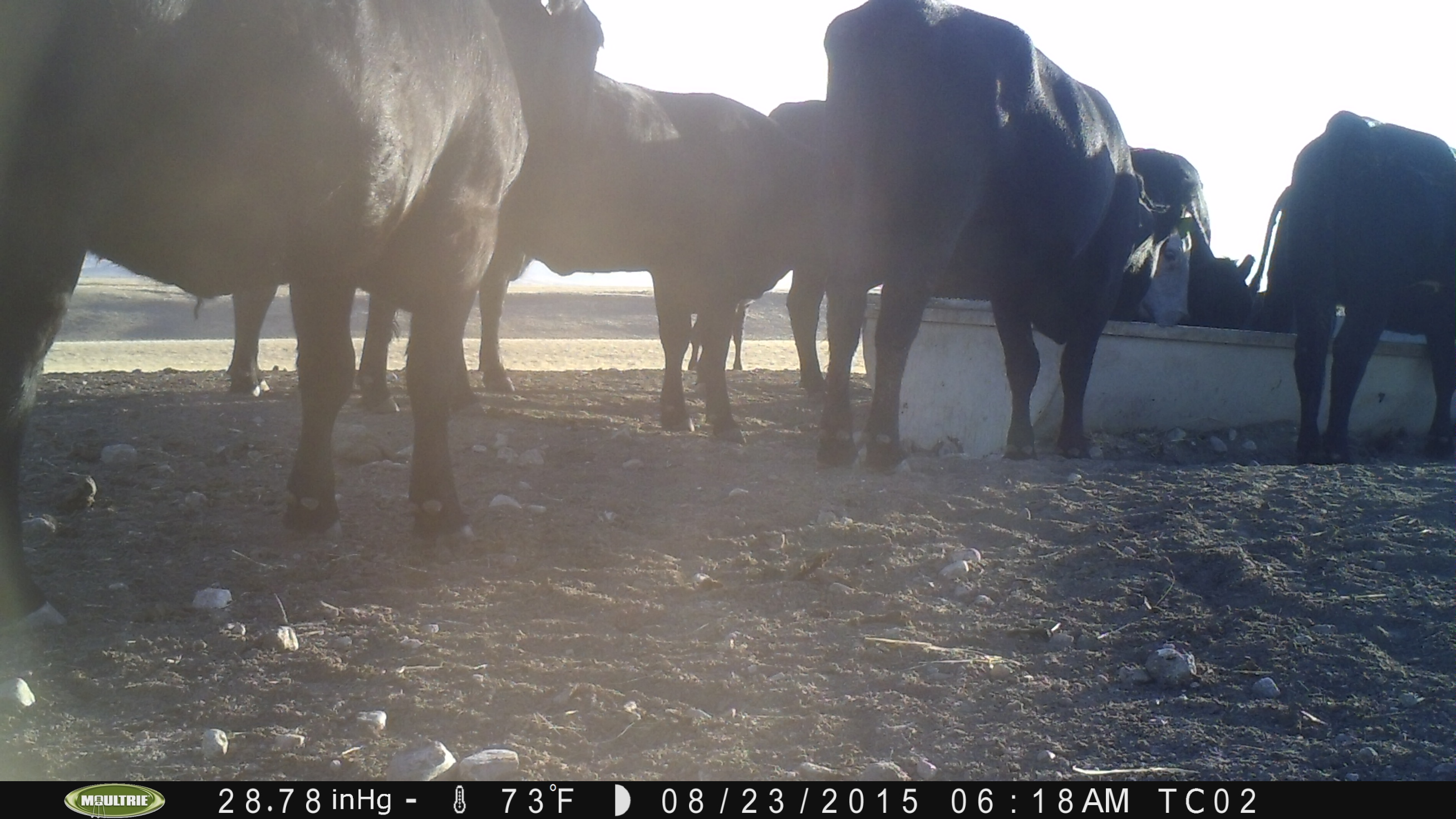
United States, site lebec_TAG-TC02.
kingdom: Animalia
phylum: Chordata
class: Mammalia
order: Artiodactyla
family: Bovidae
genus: Bos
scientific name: Bos taurus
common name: domestic cow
Bos taurus (domestic cow).